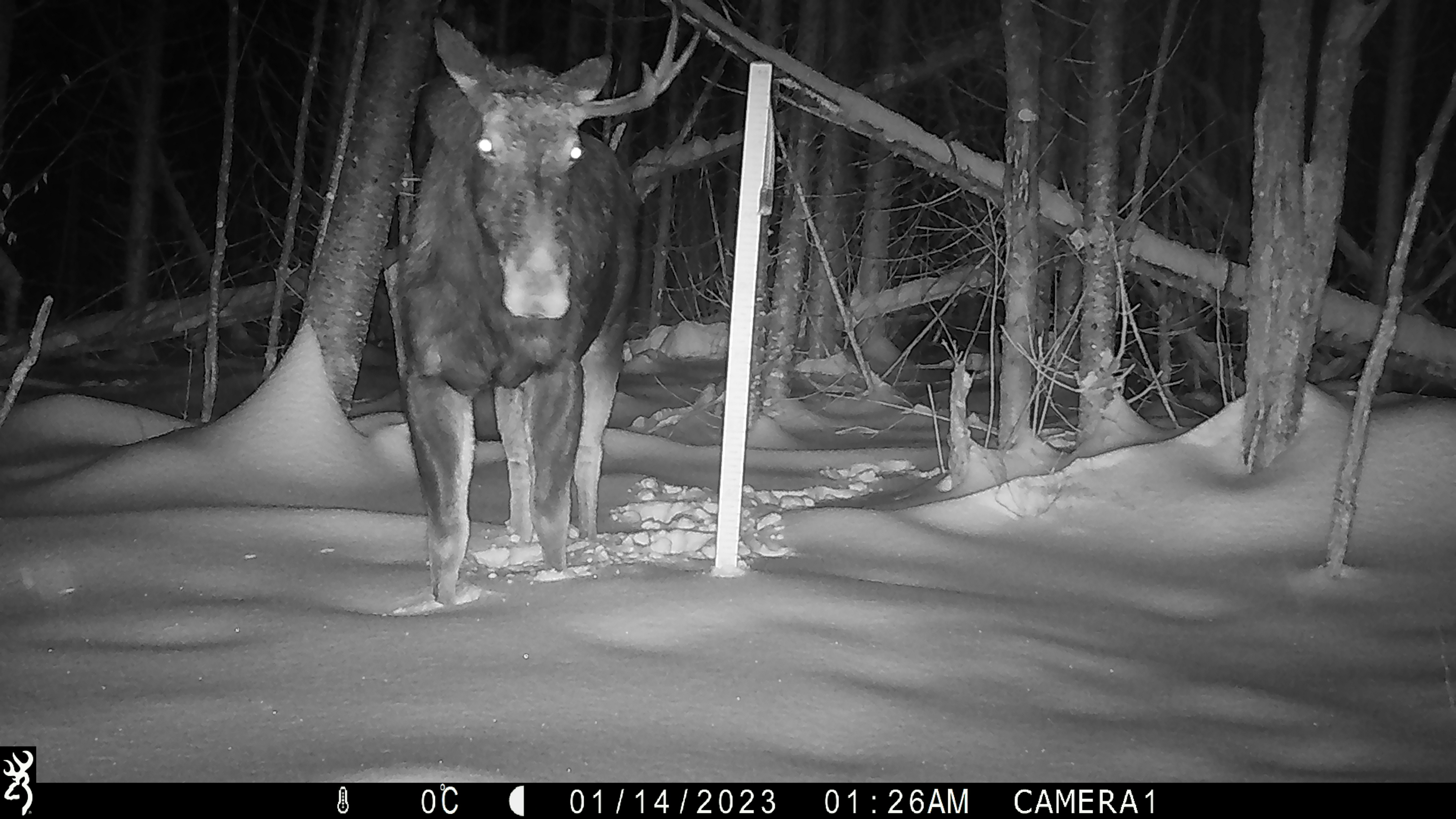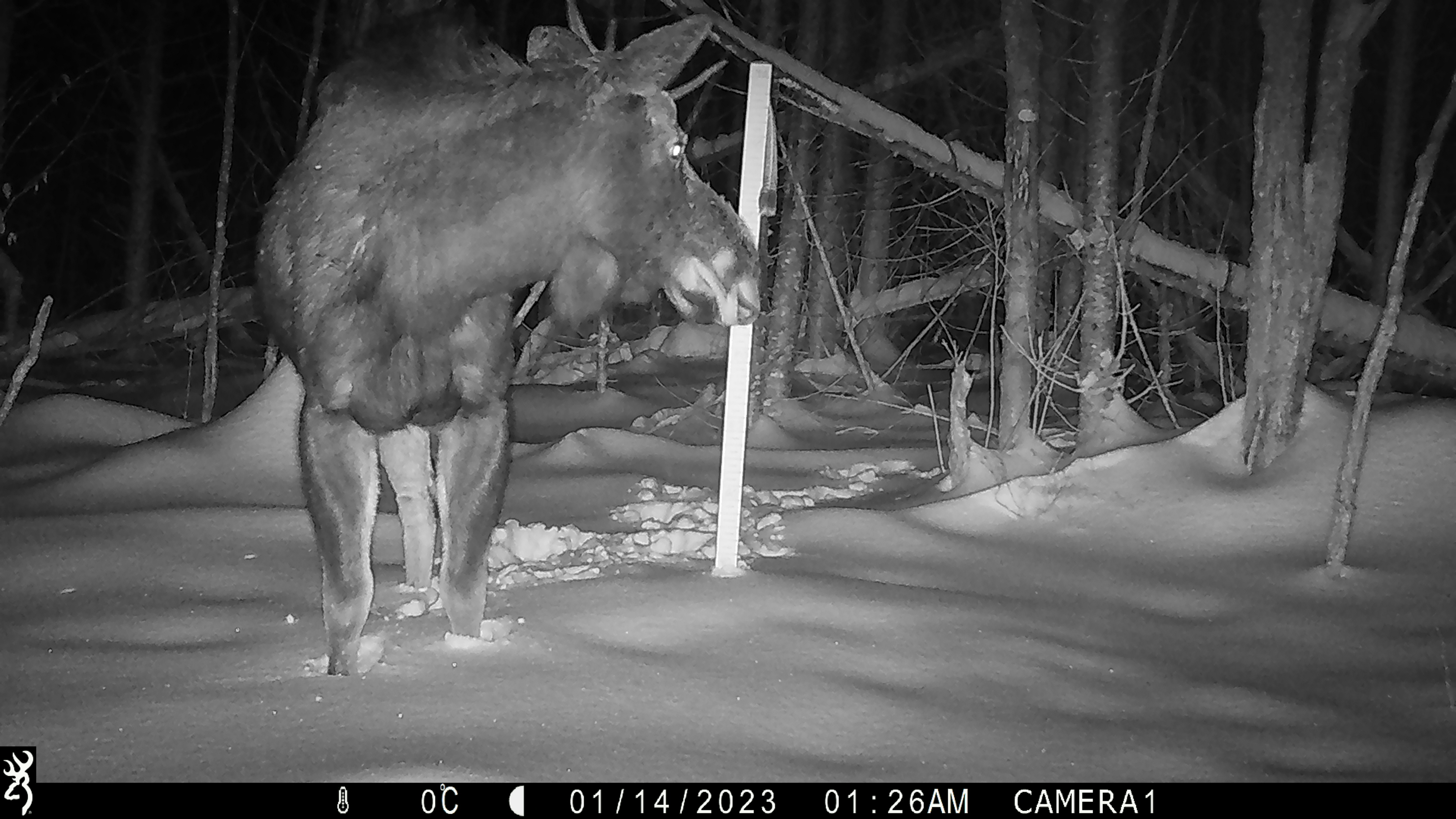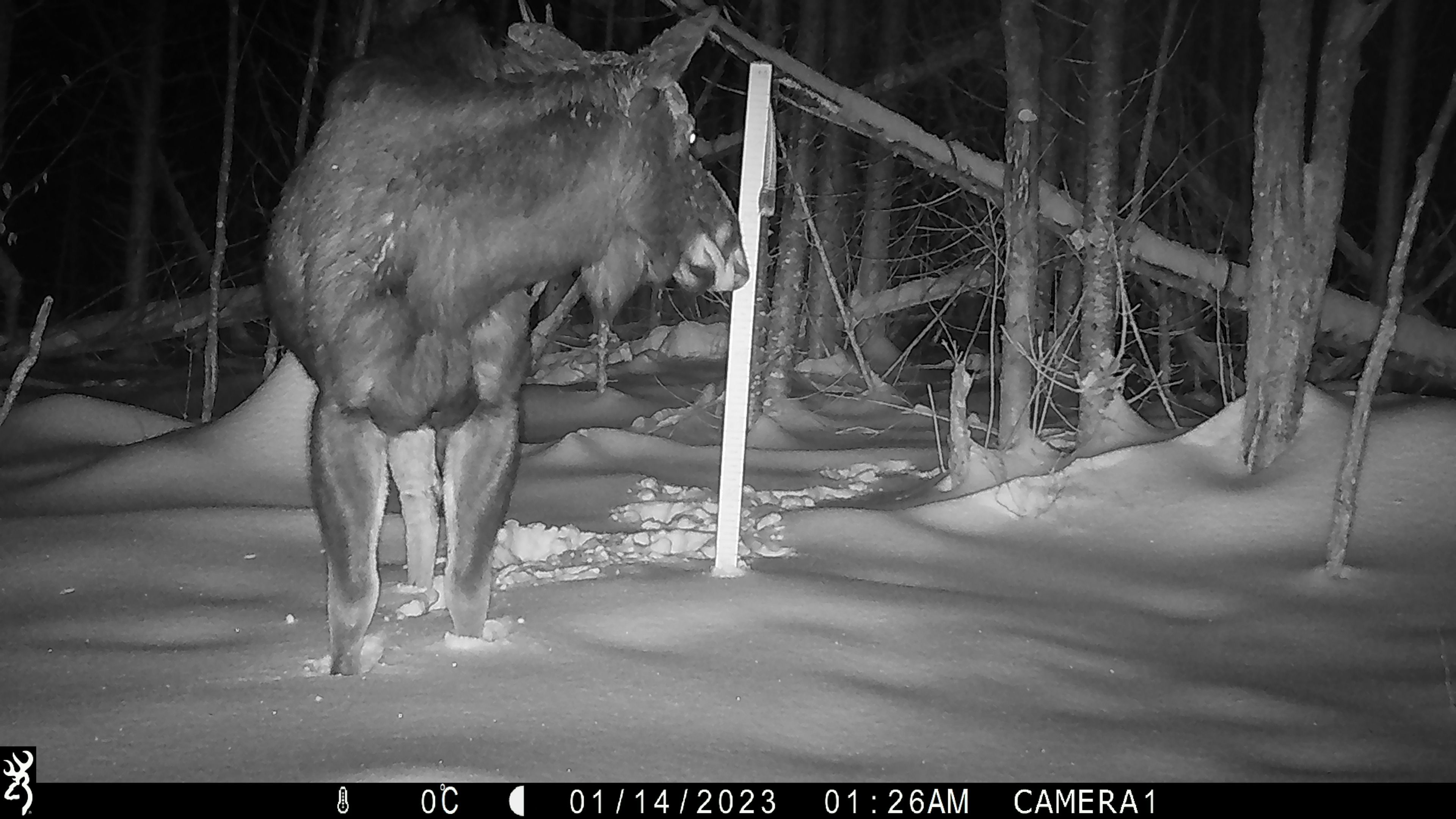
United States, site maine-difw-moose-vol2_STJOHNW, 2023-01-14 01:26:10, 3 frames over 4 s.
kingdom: Animalia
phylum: Chordata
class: Mammalia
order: Artiodactyla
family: Cervidae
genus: Alces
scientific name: Alces alces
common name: moose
Moose (Alces alces).